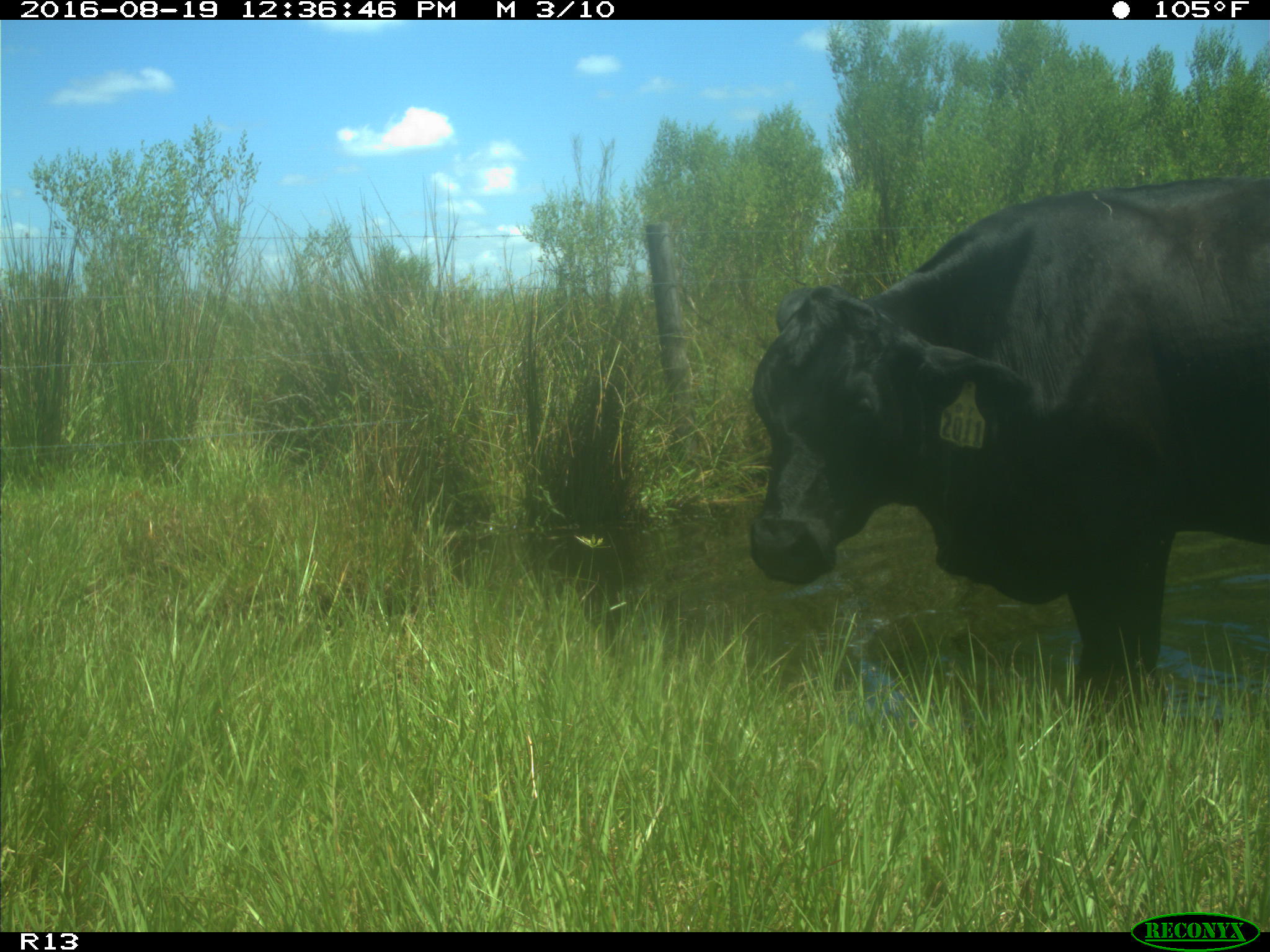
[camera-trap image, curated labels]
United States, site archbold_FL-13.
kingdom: Animalia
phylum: Chordata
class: Mammalia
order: Artiodactyla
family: Bovidae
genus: Bos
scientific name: Bos taurus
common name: domestic cow